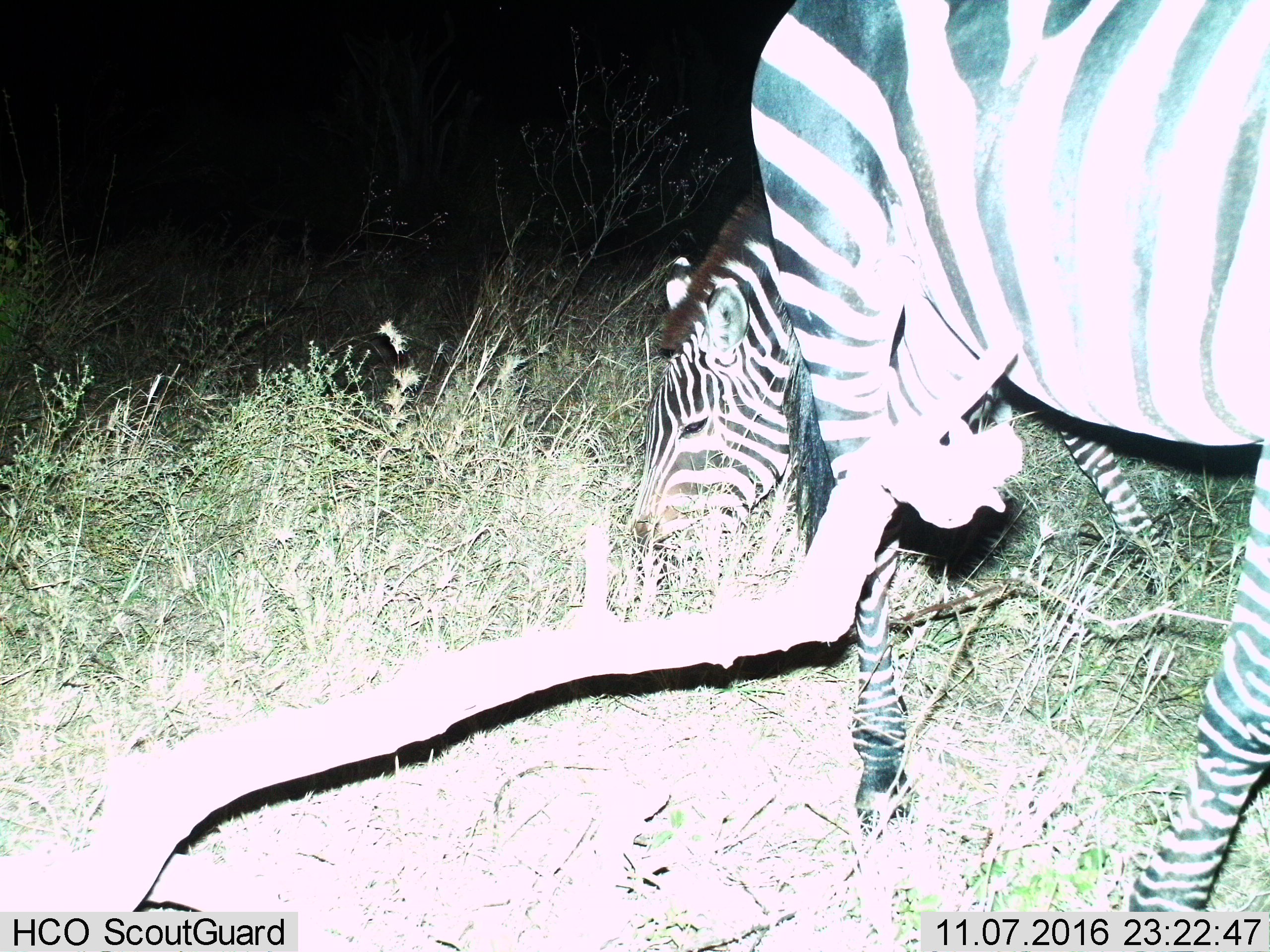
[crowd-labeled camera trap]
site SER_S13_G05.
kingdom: Animalia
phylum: Chordata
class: Mammalia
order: Perissodactyla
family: Equidae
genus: Equus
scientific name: Equus quagga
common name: plains zebra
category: zebraplains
Zebraplains (plains zebra) (Equus quagga), count 2. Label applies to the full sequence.